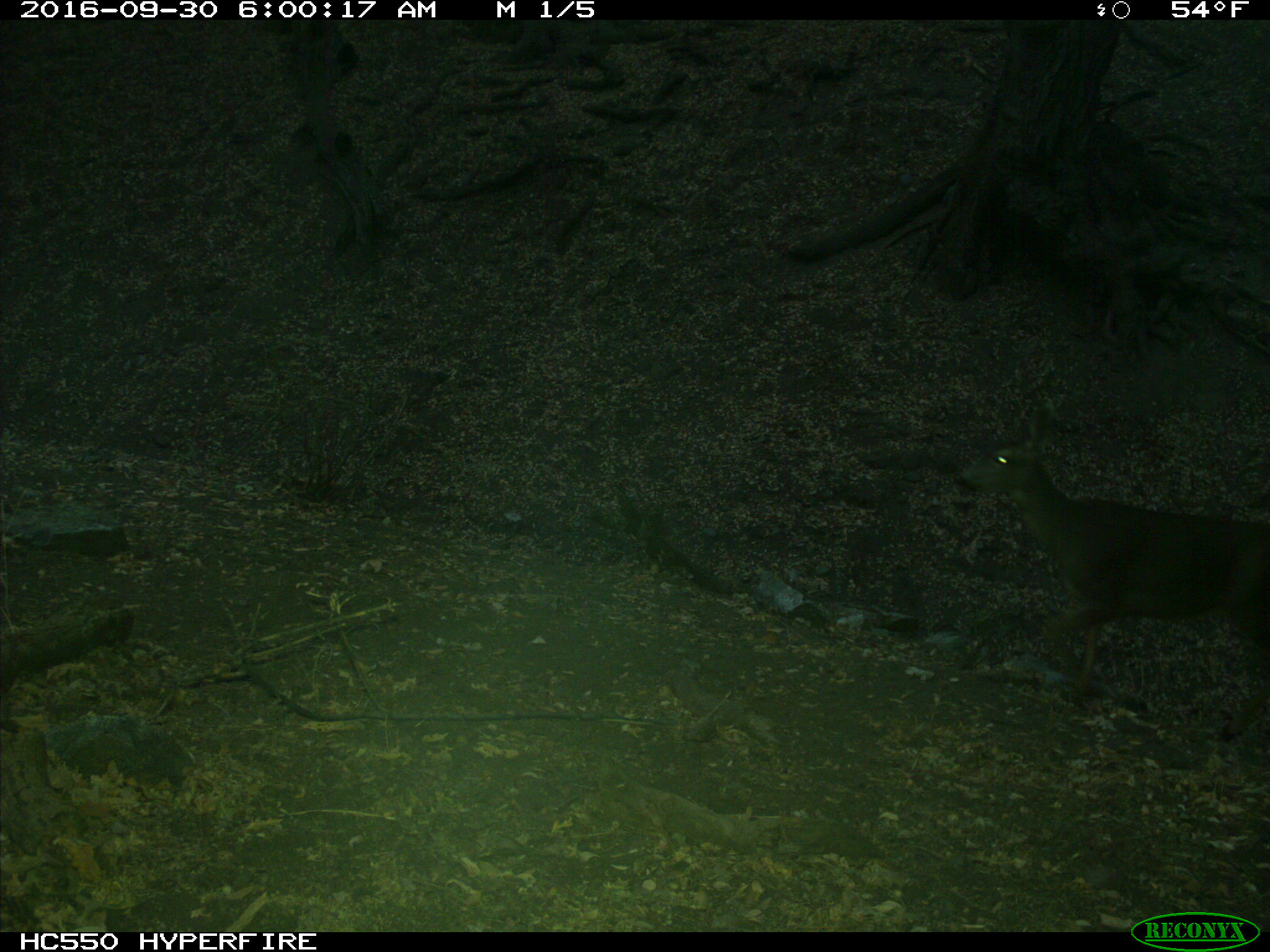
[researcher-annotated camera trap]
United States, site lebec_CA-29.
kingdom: Animalia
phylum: Chordata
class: Mammalia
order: Artiodactyla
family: Cervidae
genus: Odocoileus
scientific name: Odocoileus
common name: deer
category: unidentified deer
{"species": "unidentified deer (deer) (Odocoileus)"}